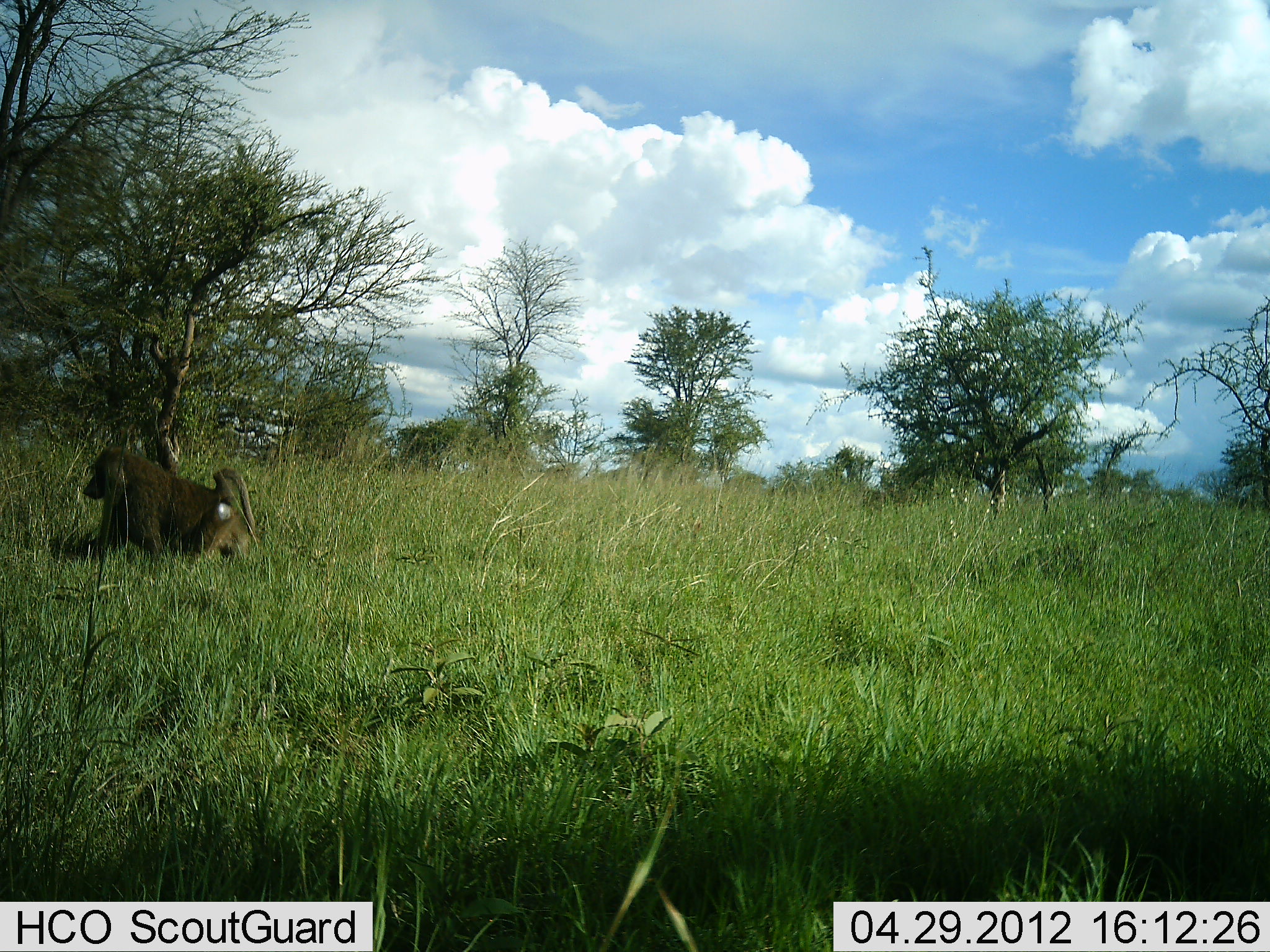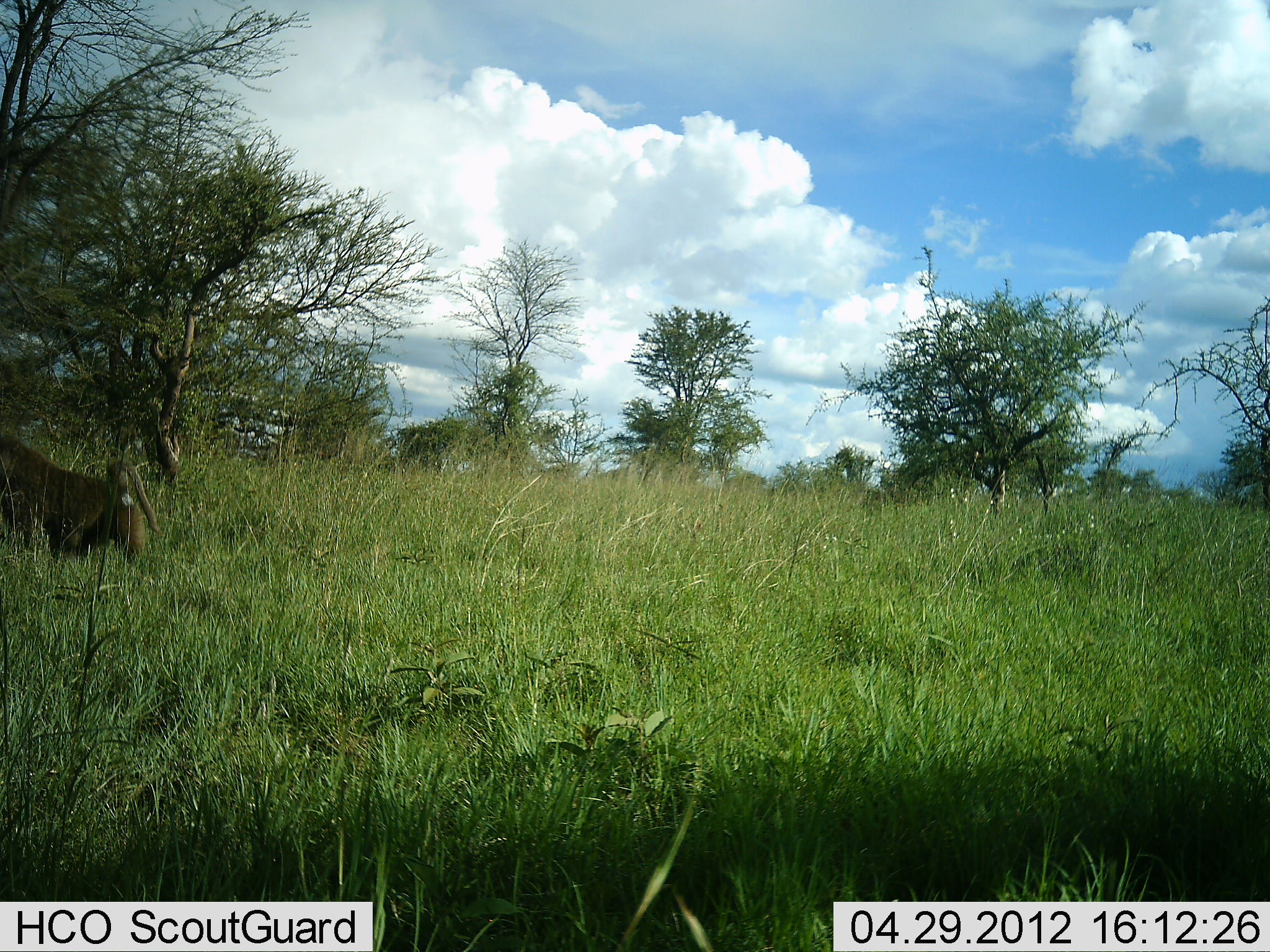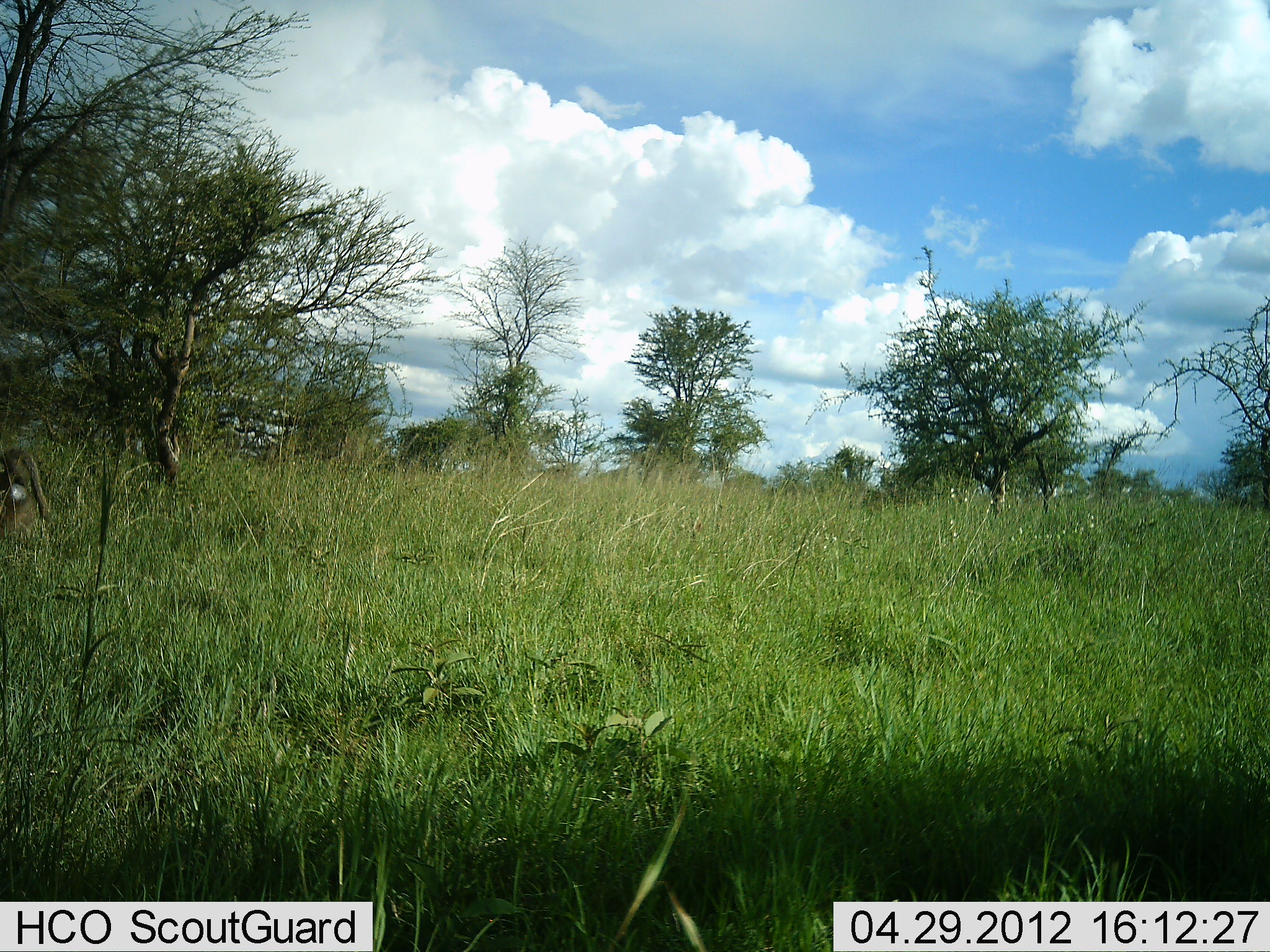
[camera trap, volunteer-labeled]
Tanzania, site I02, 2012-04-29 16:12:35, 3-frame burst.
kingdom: Animalia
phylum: Chordata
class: Mammalia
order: Primates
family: Cercopithecidae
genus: Papio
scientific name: Papio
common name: baboon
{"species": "baboon (Papio)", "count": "1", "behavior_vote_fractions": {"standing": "3%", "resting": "0%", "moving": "97%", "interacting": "0%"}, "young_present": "0%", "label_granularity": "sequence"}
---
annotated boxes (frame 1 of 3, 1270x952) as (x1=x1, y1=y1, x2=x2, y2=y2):
animal: (x1=47, y1=443, x2=258, y2=567)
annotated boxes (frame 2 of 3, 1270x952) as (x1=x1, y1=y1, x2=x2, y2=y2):
animal: (x1=0, y1=430, x2=158, y2=574)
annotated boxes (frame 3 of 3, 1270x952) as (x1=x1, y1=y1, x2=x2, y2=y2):
animal: (x1=0, y1=450, x2=56, y2=552)